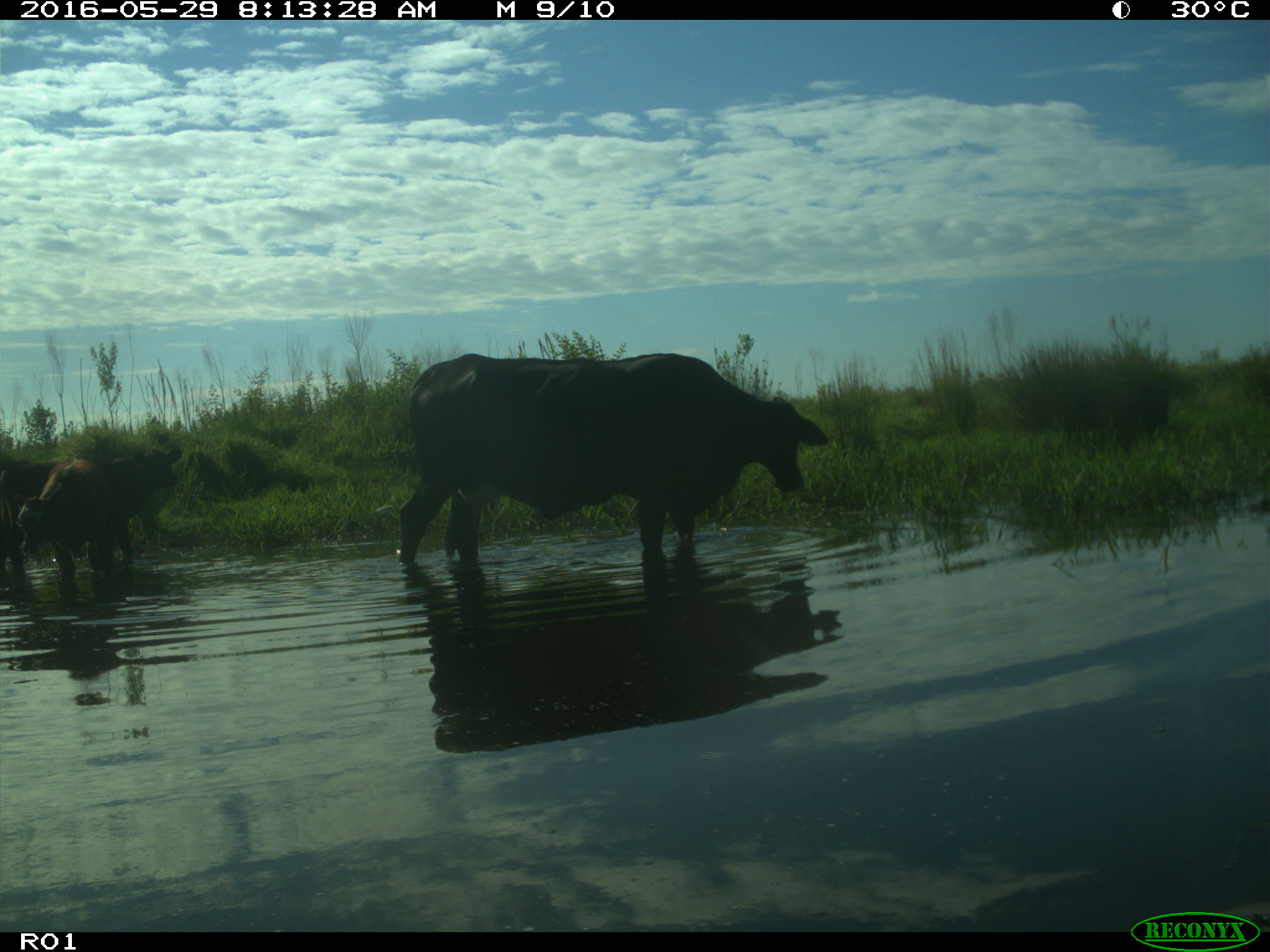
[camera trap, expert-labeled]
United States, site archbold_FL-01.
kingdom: Animalia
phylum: Chordata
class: Mammalia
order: Artiodactyla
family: Bovidae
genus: Bos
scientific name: Bos taurus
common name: domestic cow